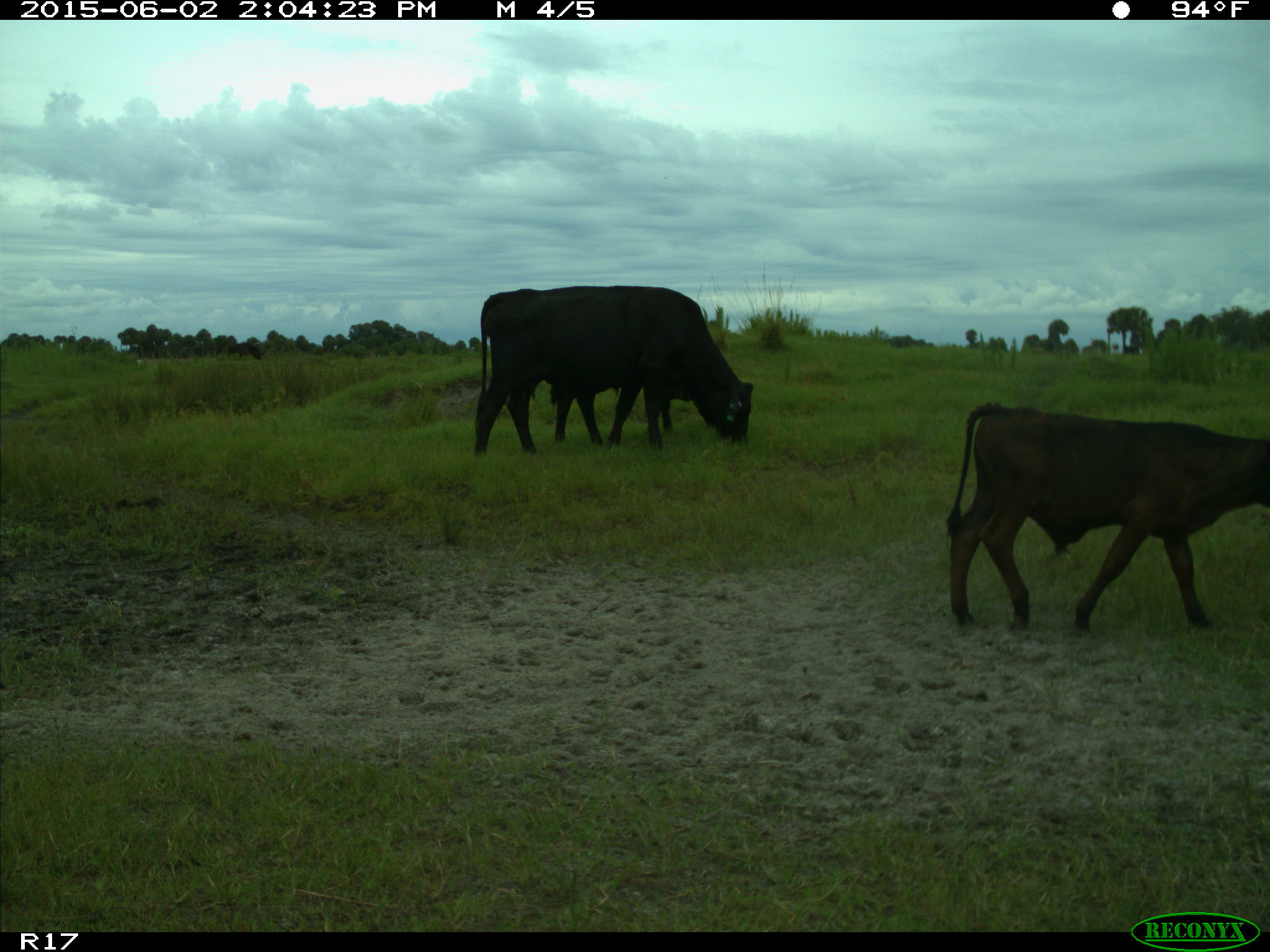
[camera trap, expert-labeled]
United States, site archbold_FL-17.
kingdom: Animalia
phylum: Chordata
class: Mammalia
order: Artiodactyla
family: Bovidae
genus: Bos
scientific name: Bos taurus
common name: domestic cow